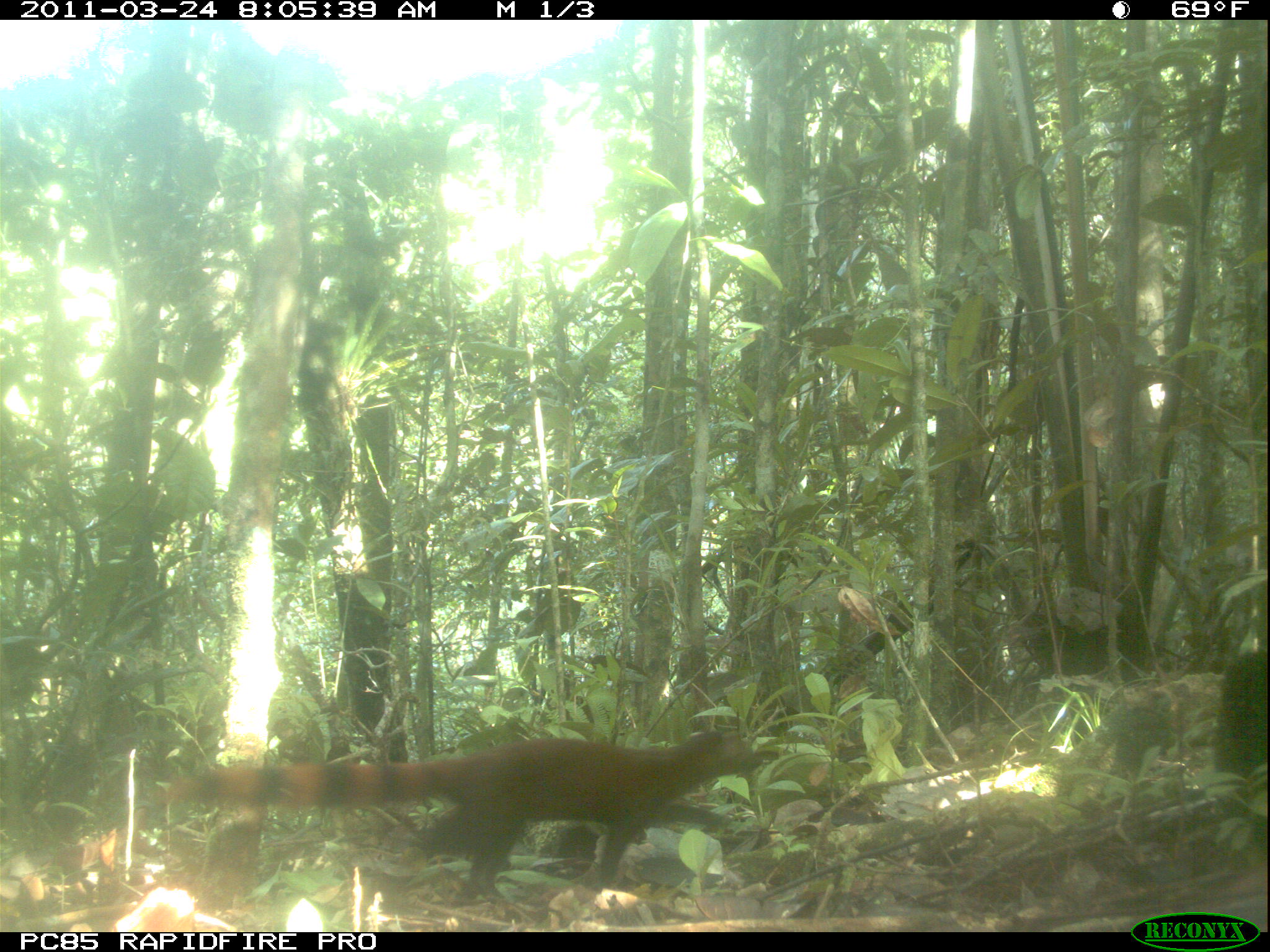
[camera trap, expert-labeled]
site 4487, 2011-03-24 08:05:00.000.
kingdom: Animalia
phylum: Chordata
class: Mammalia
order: Carnivora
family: Eupleridae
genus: Galidia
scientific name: Galidia elegans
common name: ring-tailed vontsira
Galidia elegans (ring-tailed vontsira), count 1.